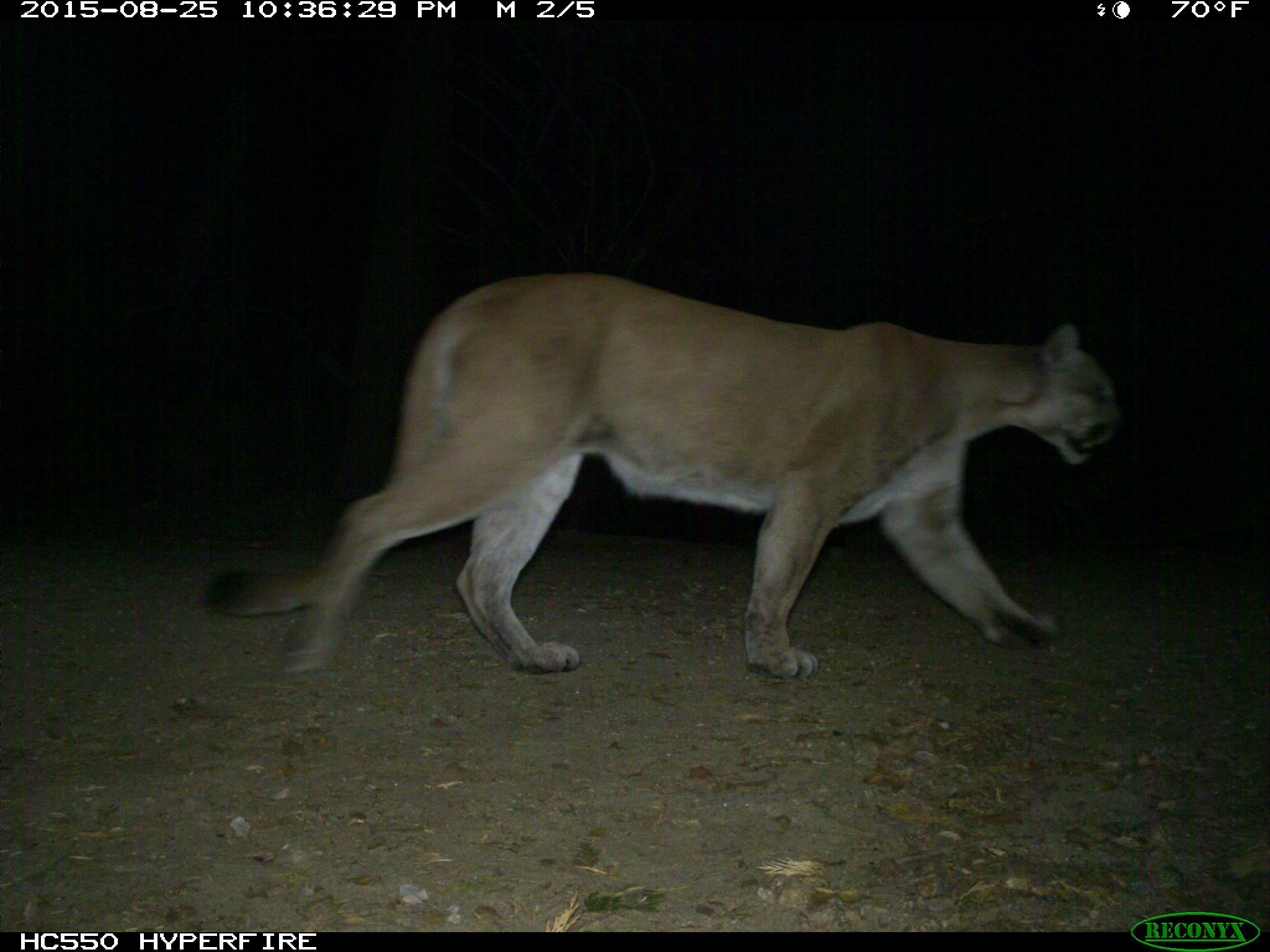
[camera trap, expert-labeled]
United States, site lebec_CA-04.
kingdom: Animalia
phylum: Chordata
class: Mammalia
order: Carnivora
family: Felidae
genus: Puma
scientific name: Puma concolor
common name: mountain lion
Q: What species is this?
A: Puma concolor (mountain lion).